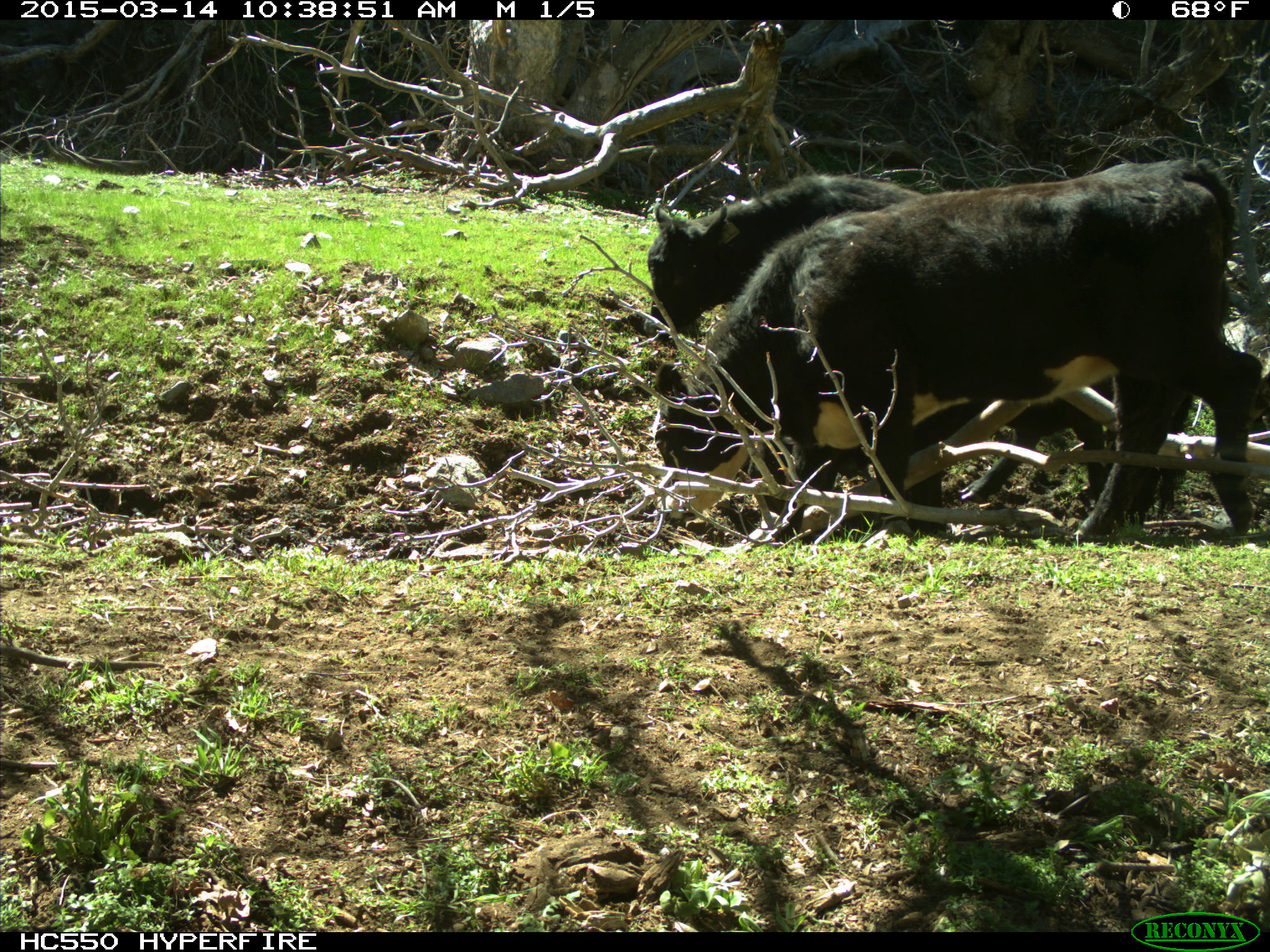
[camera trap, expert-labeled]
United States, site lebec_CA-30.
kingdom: Animalia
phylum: Chordata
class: Mammalia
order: Artiodactyla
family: Bovidae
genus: Bos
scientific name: Bos taurus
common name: domestic cow